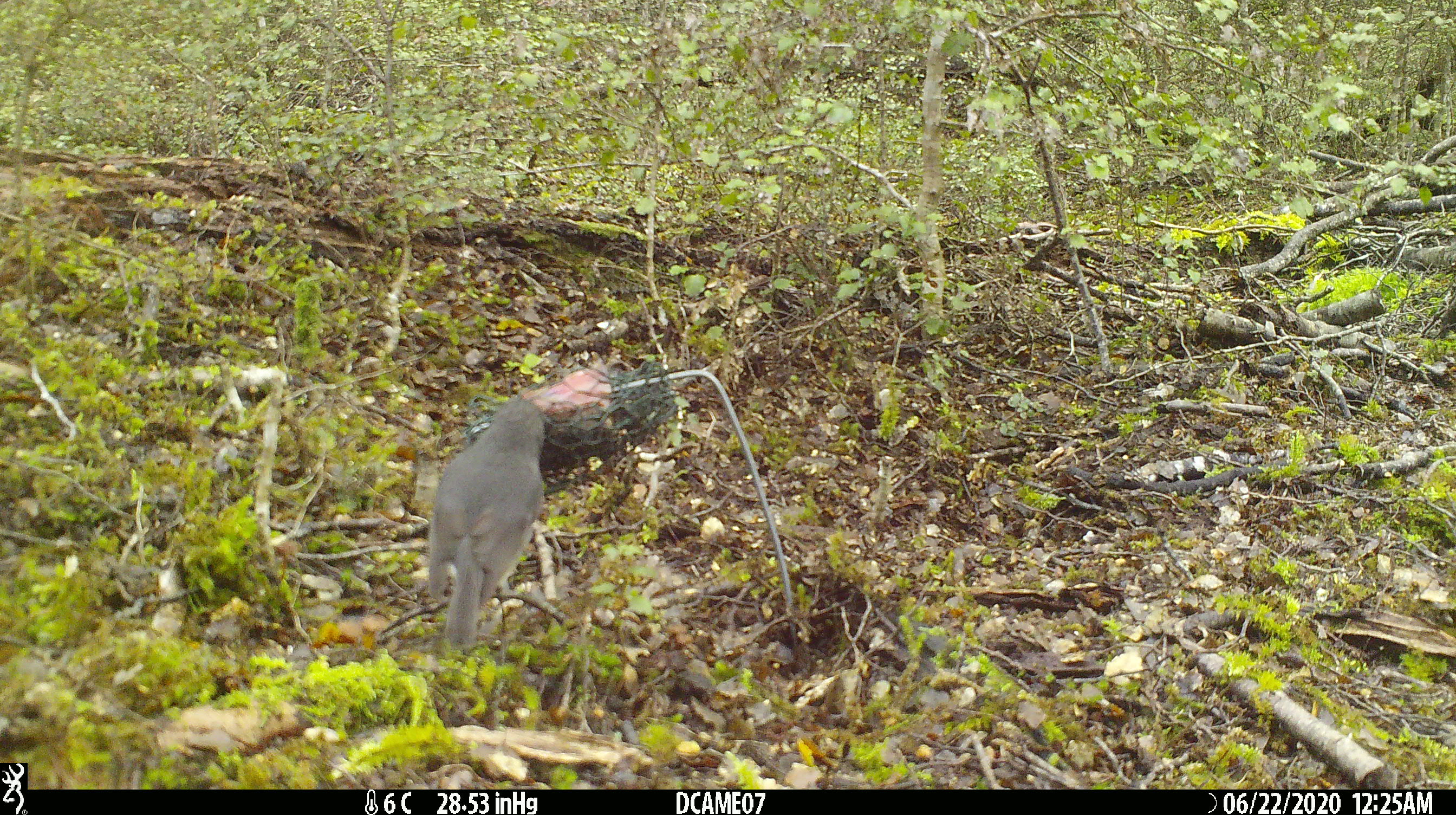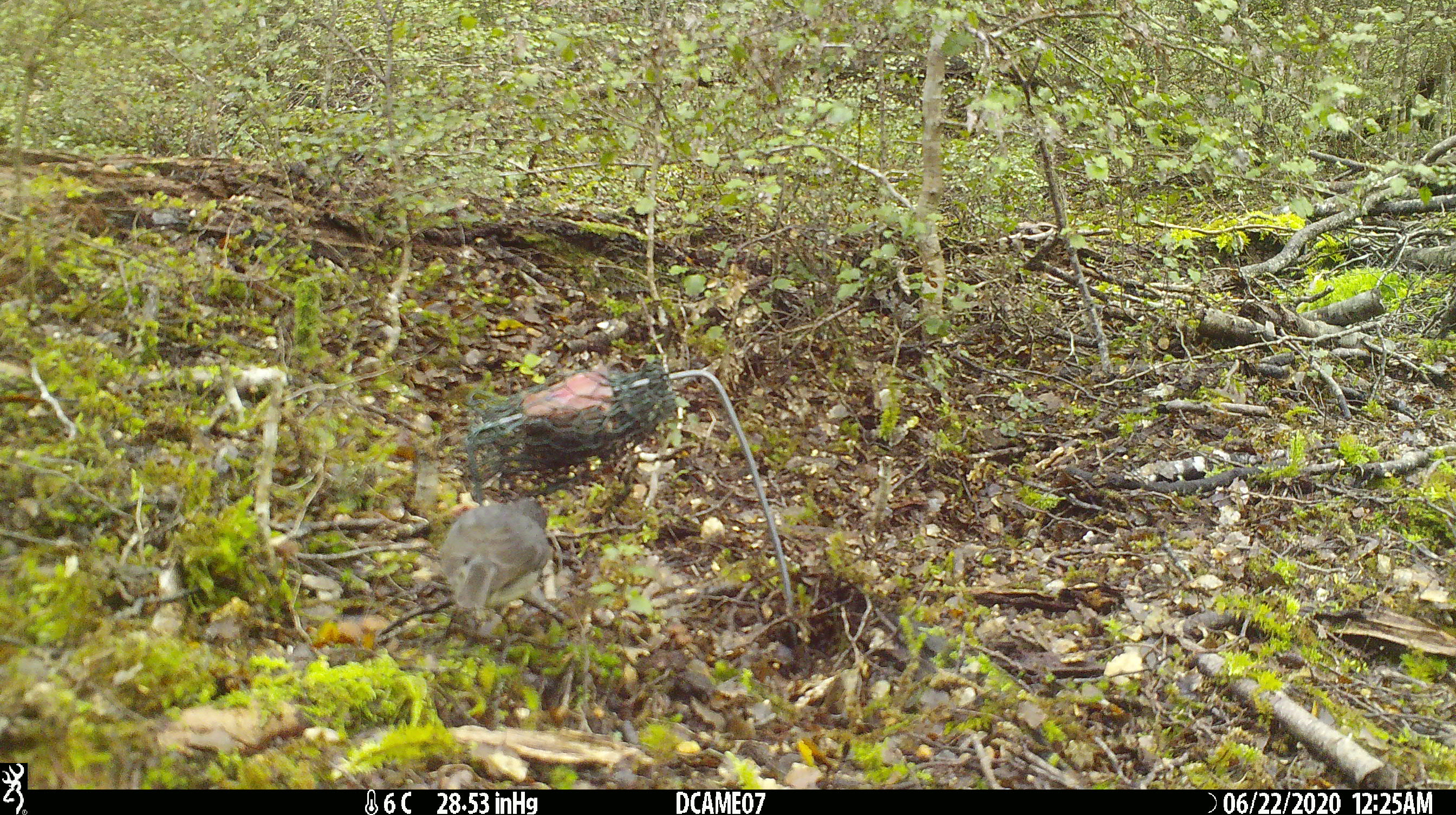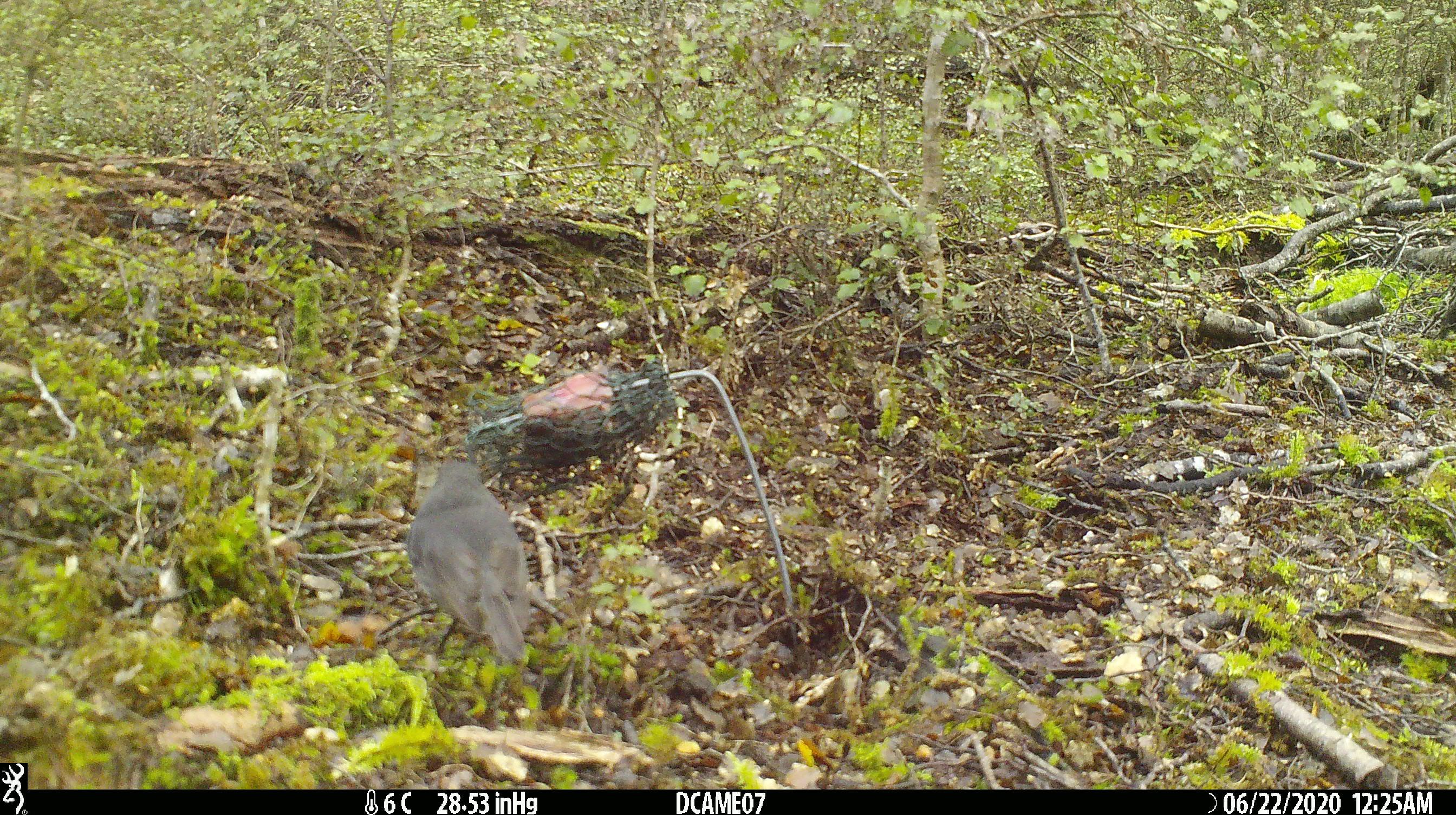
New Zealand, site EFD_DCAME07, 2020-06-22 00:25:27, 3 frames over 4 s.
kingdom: Animalia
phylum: Chordata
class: Aves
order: Passeriformes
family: Petroicidae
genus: Petroica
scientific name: Petroica australis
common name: new zealand robin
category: robin